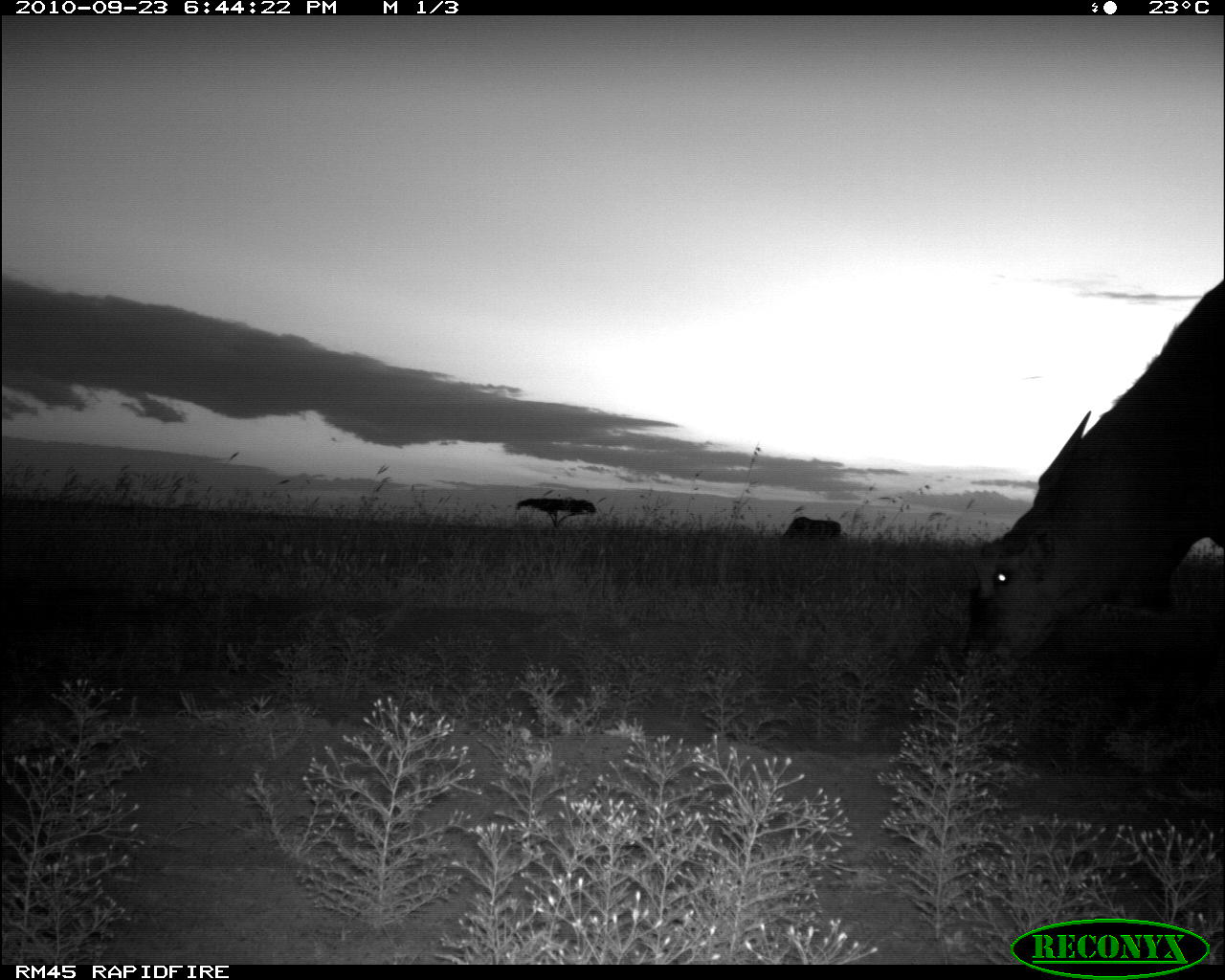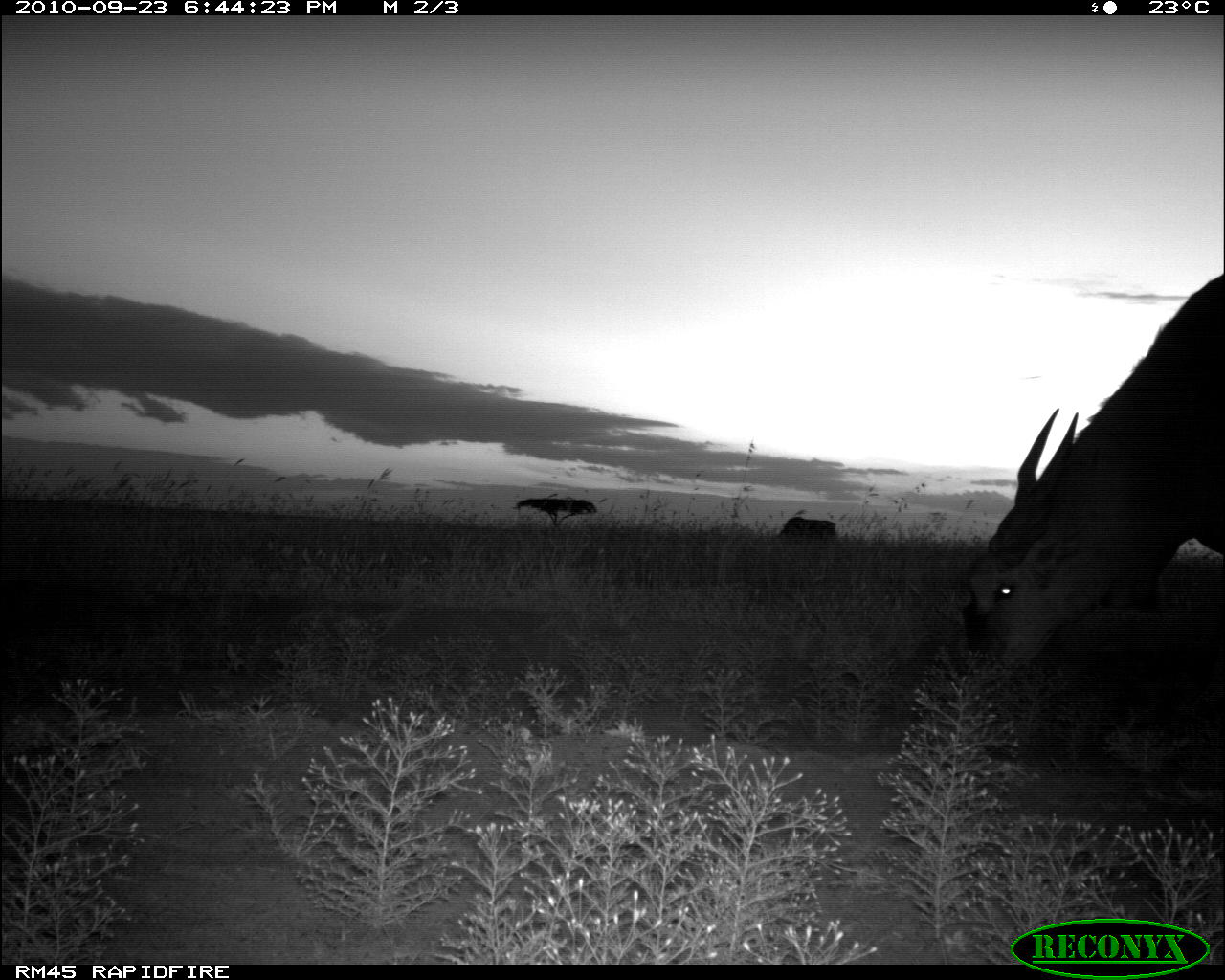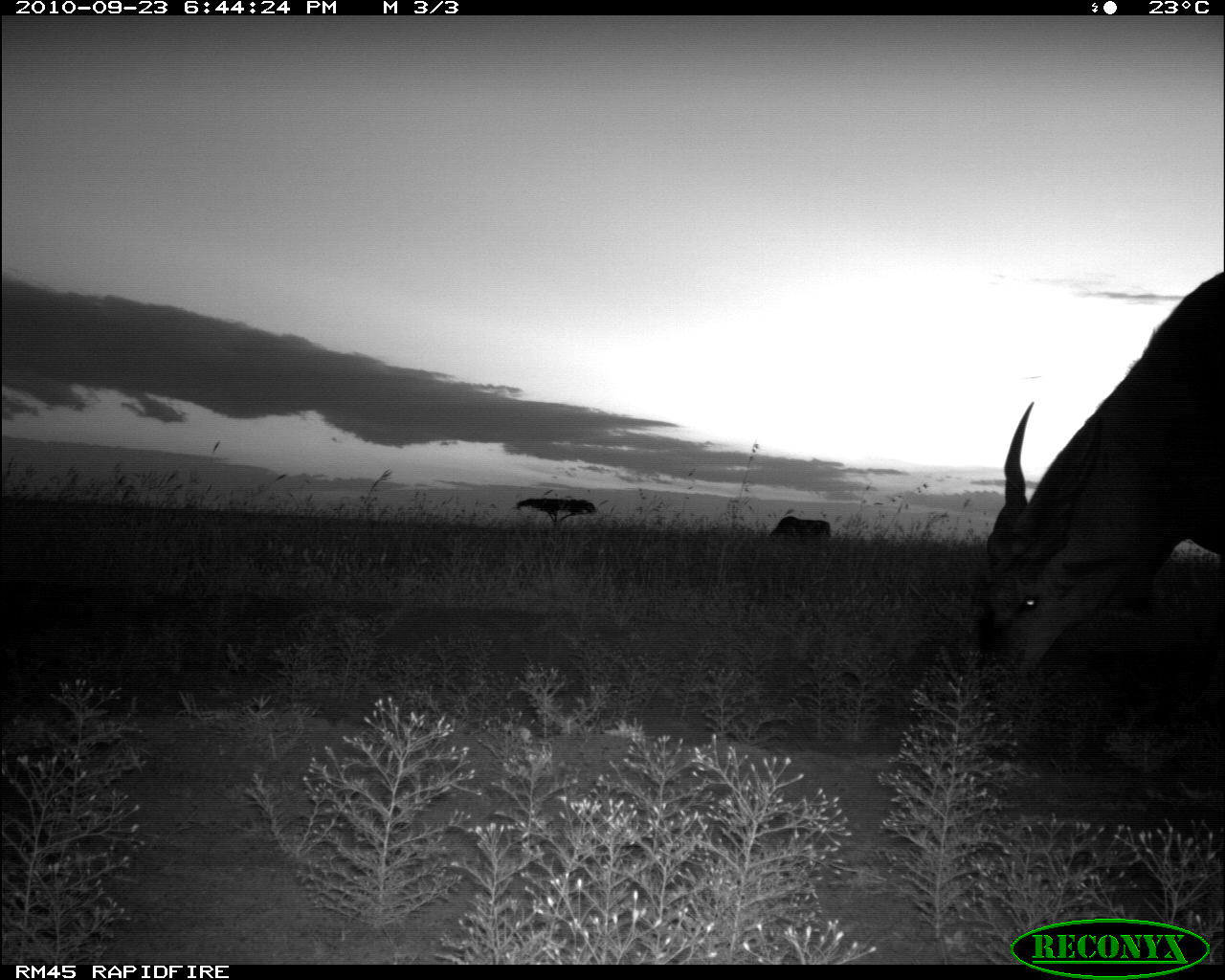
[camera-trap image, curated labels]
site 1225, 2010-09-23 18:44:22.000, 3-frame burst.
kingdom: Animalia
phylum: Chordata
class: Mammalia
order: Artiodactyla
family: Bovidae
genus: Tragelaphus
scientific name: Tragelaphus oryx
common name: eland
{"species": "Tragelaphus oryx (eland)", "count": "2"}